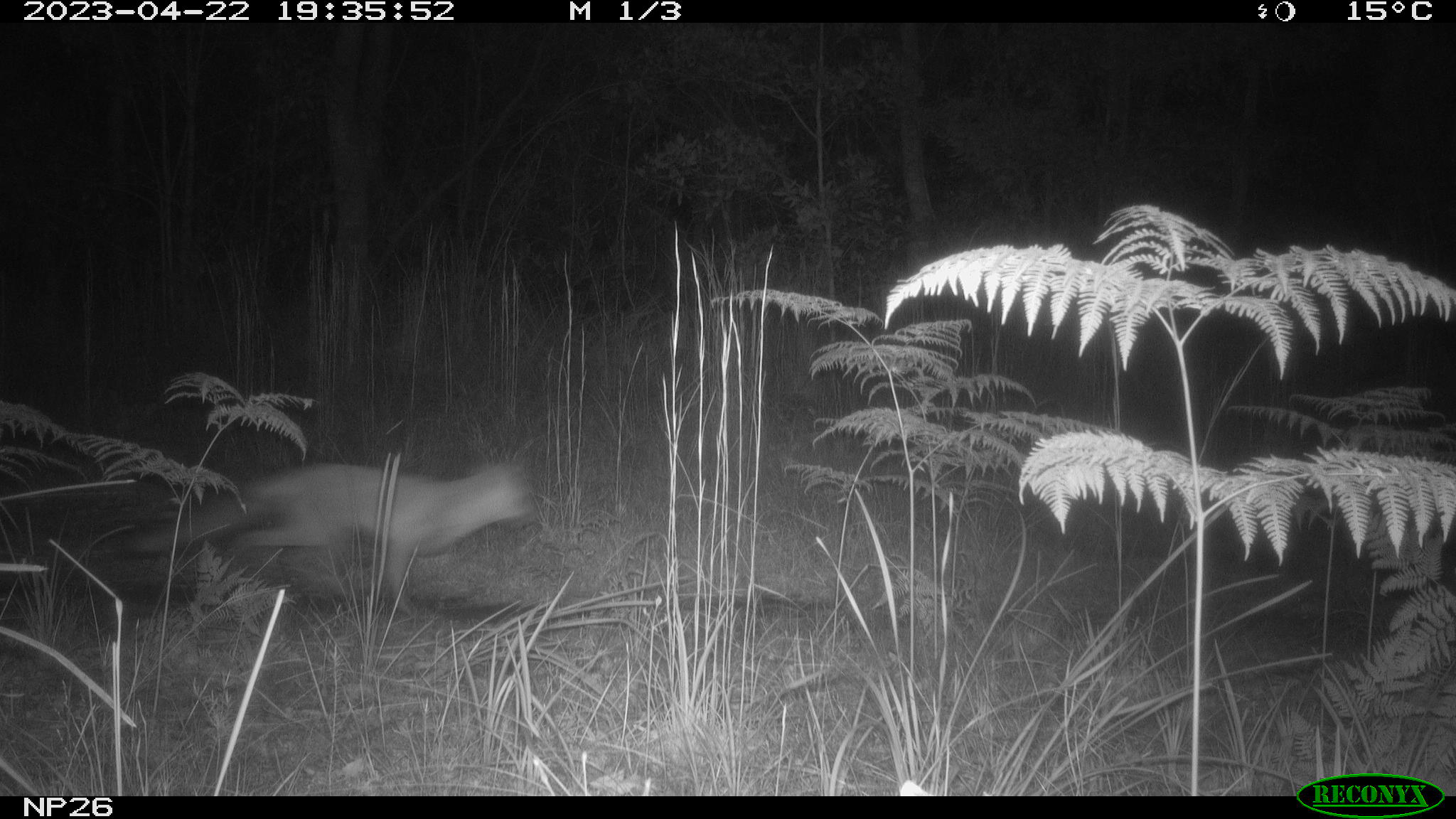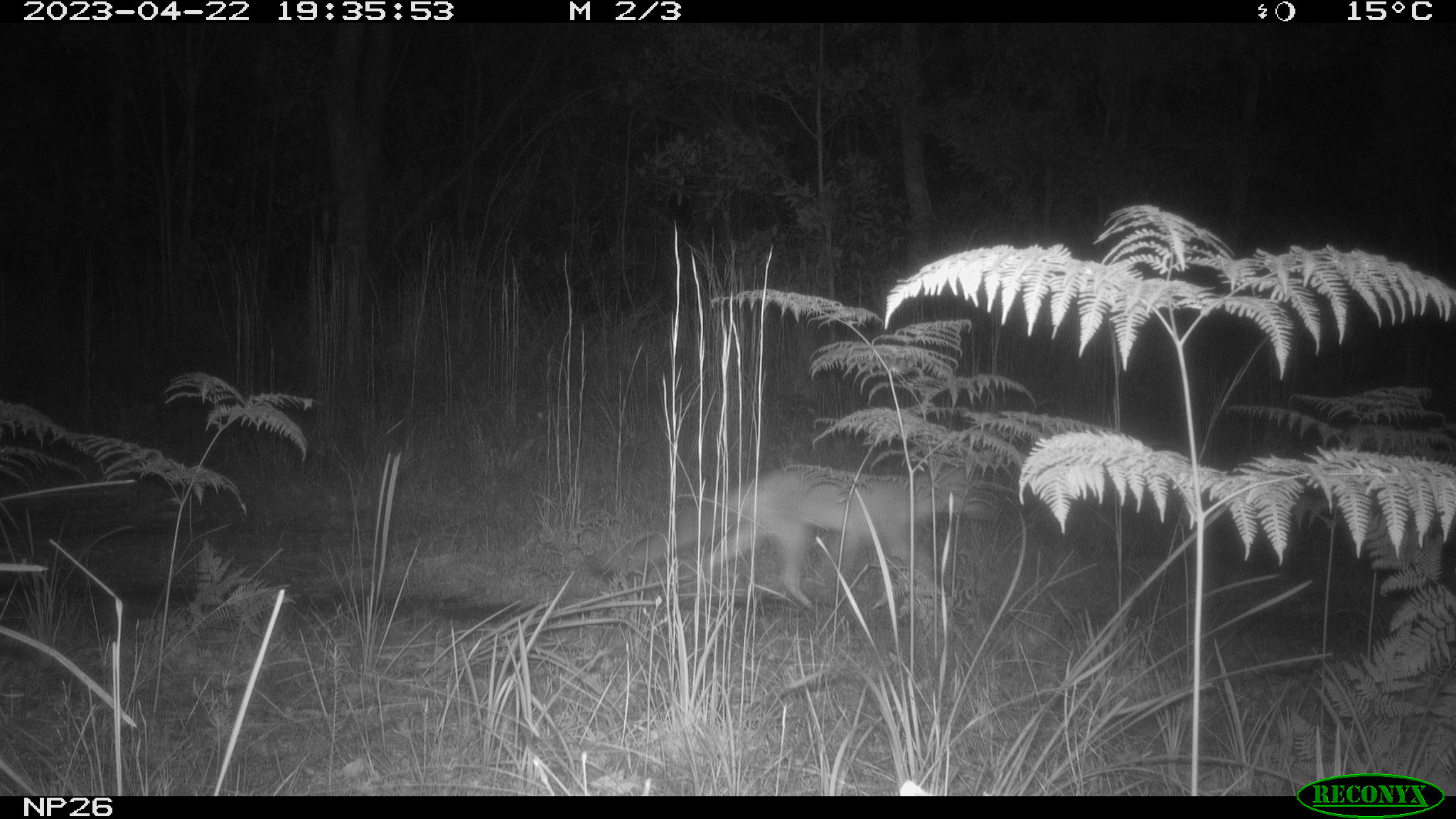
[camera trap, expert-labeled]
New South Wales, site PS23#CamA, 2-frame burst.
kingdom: Animalia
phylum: Chordata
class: Mammalia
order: Carnivora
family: Canidae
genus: Vulpes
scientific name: Vulpes vulpes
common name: red fox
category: fox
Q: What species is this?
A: Fox (red fox) (Vulpes vulpes).